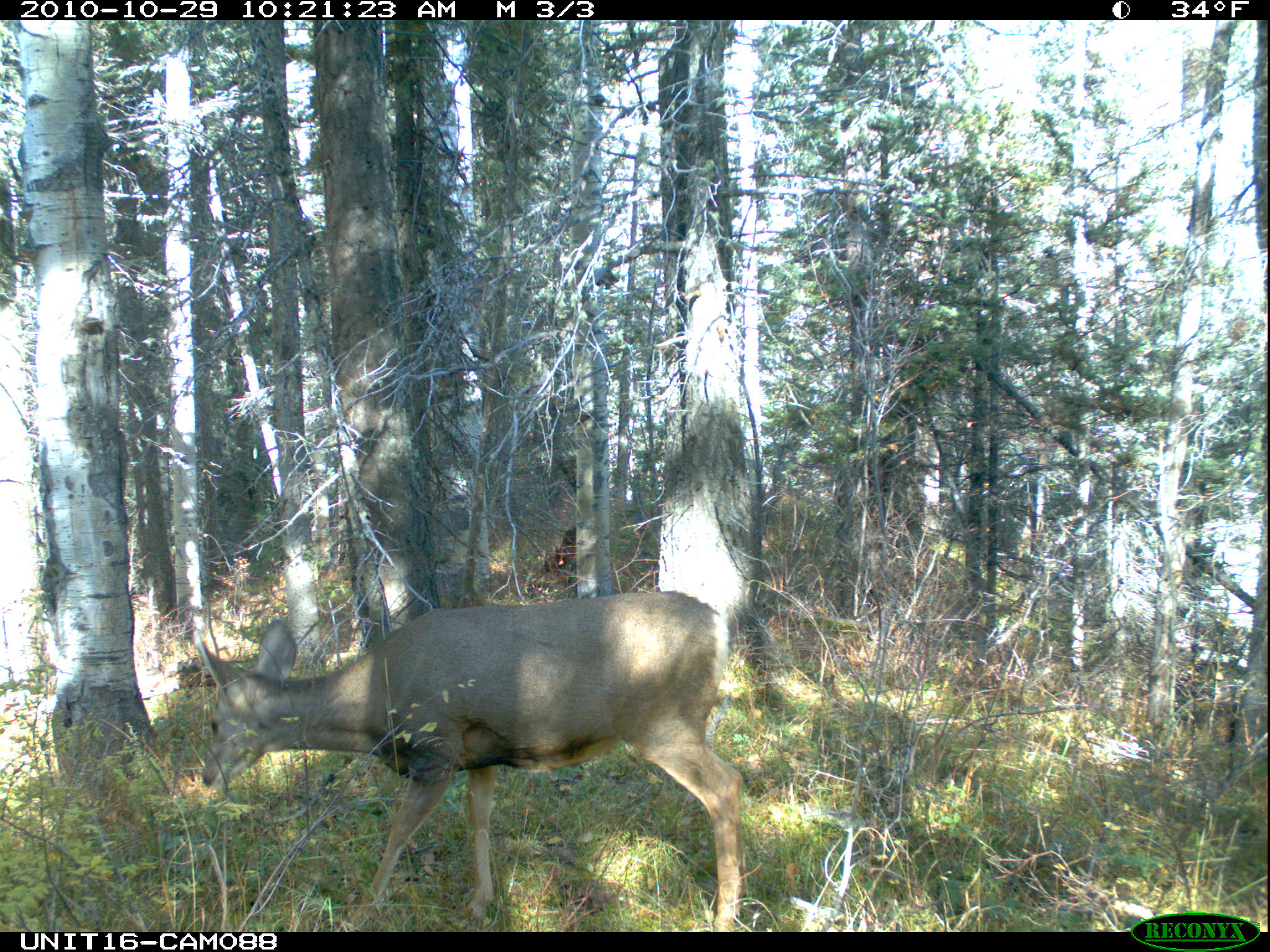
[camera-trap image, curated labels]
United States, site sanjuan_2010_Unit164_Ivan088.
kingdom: Animalia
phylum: Chordata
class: Mammalia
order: Artiodactyla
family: Cervidae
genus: Odocoileus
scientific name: Odocoileus hemionus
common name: mule deer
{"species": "Odocoileus hemionus (mule deer)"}